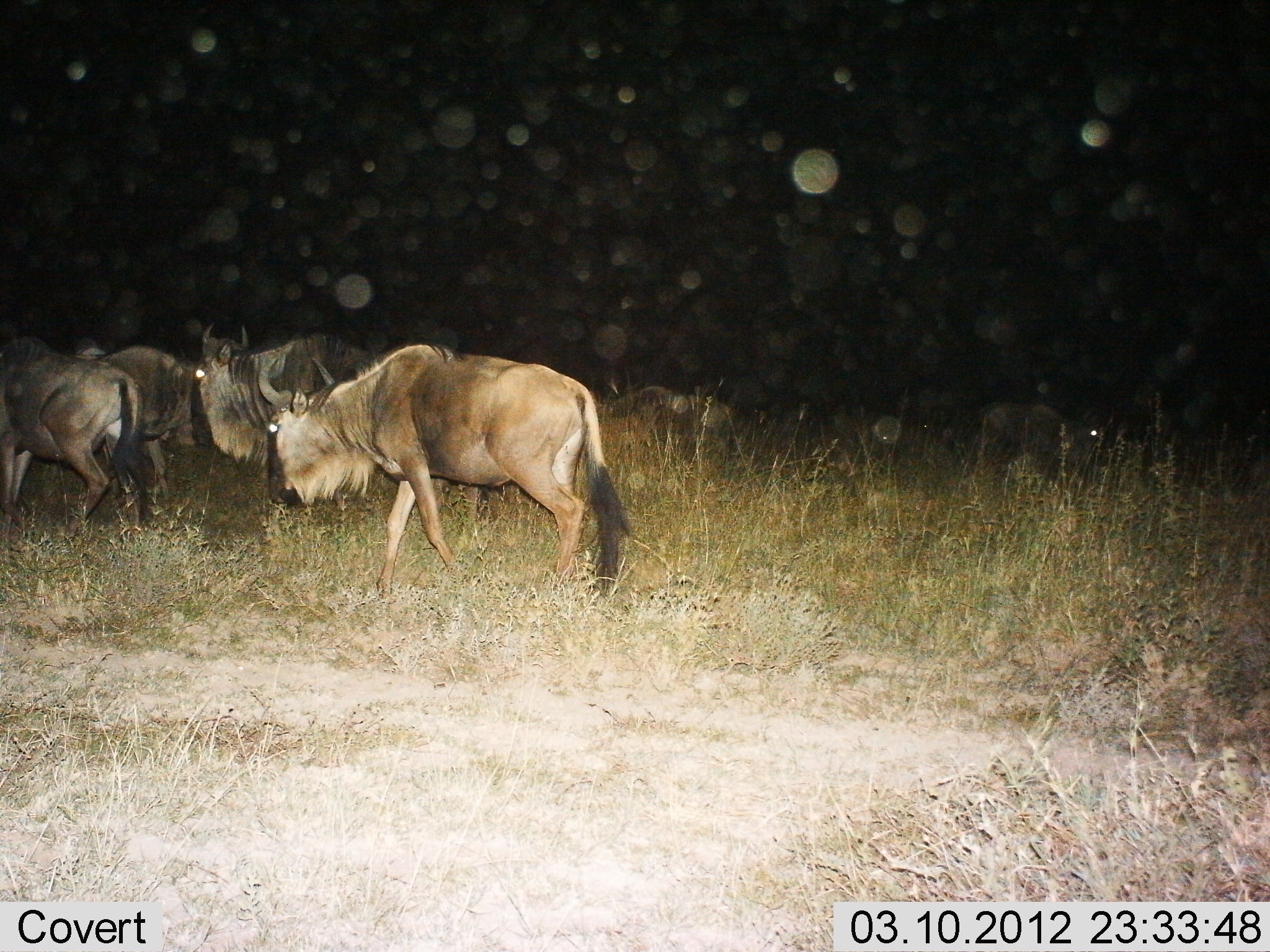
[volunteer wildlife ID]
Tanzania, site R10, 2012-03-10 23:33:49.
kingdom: Animalia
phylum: Chordata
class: Mammalia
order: Artiodactyla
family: Bovidae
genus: Connochaetes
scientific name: Connochaetes taurinus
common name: blue wildebeest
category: wildebeest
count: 6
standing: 37%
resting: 11%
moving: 86%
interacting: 3%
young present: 0%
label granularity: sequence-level